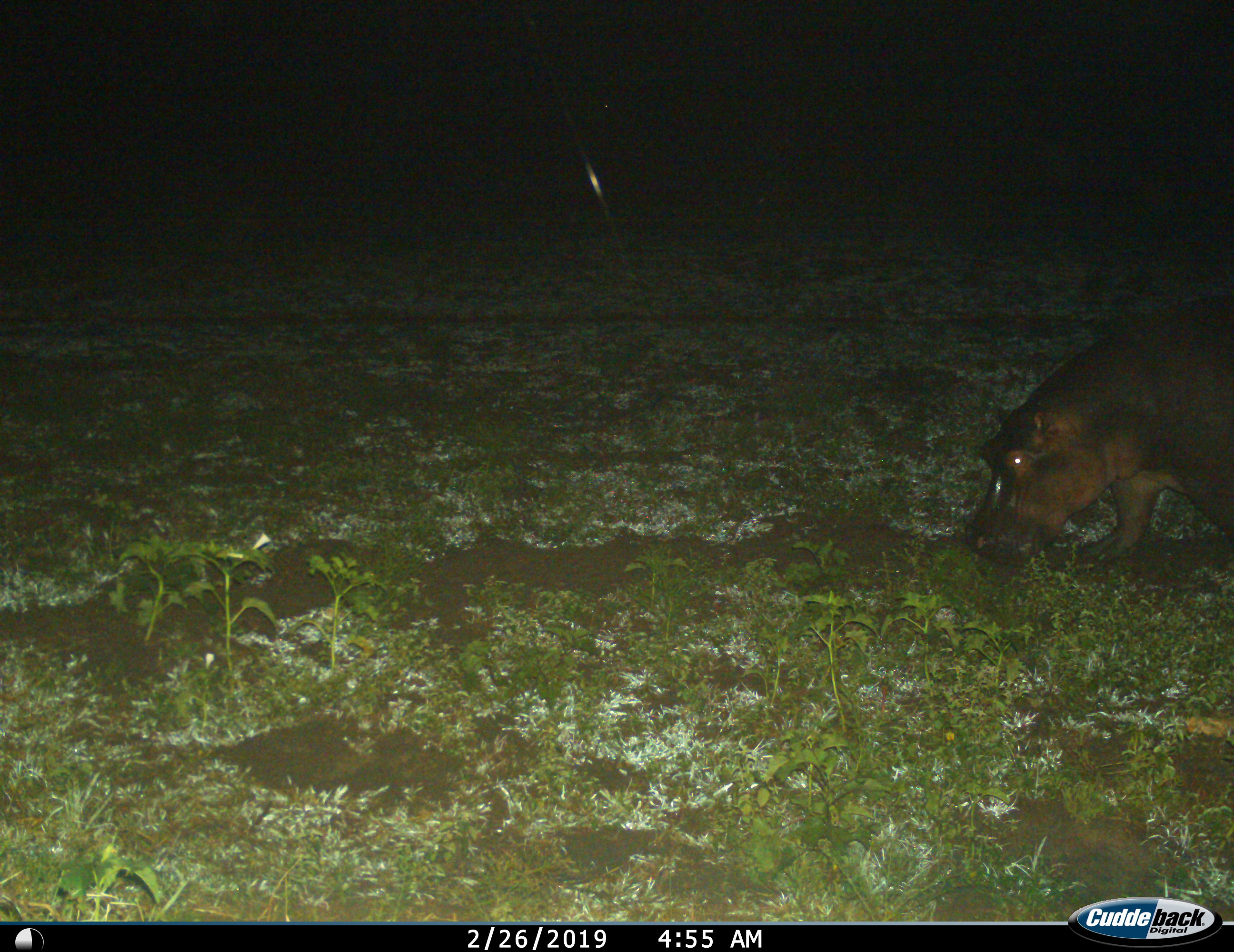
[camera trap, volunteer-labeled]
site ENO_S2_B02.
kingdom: Animalia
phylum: Chordata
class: Mammalia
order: Artiodactyla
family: Hippopotamidae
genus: Hippopotamus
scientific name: Hippopotamus amphibius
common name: hippopotamus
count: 1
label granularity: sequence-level